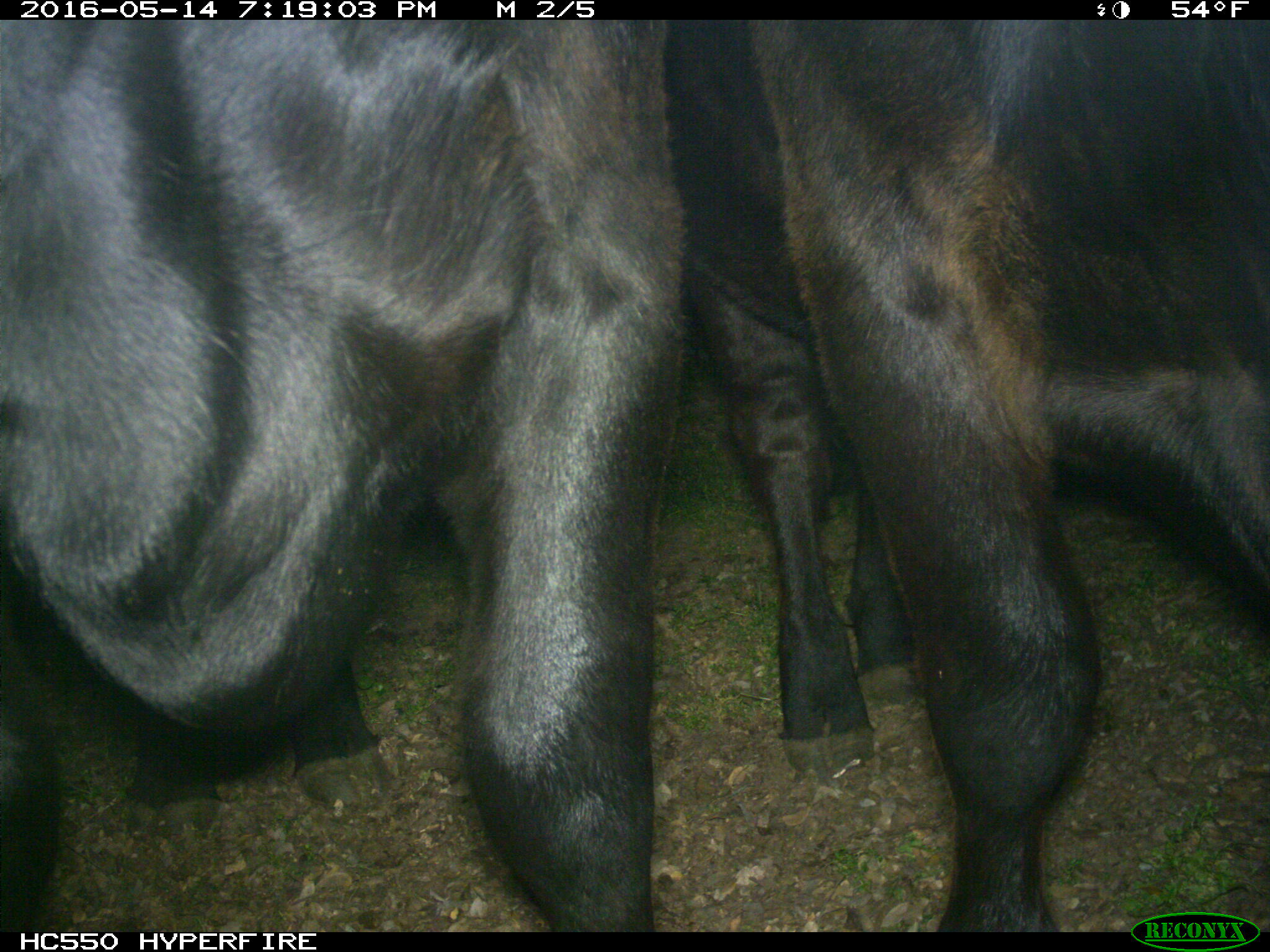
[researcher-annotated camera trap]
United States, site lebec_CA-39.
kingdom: Animalia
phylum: Chordata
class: Mammalia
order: Artiodactyla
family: Bovidae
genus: Bos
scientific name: Bos taurus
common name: domestic cow